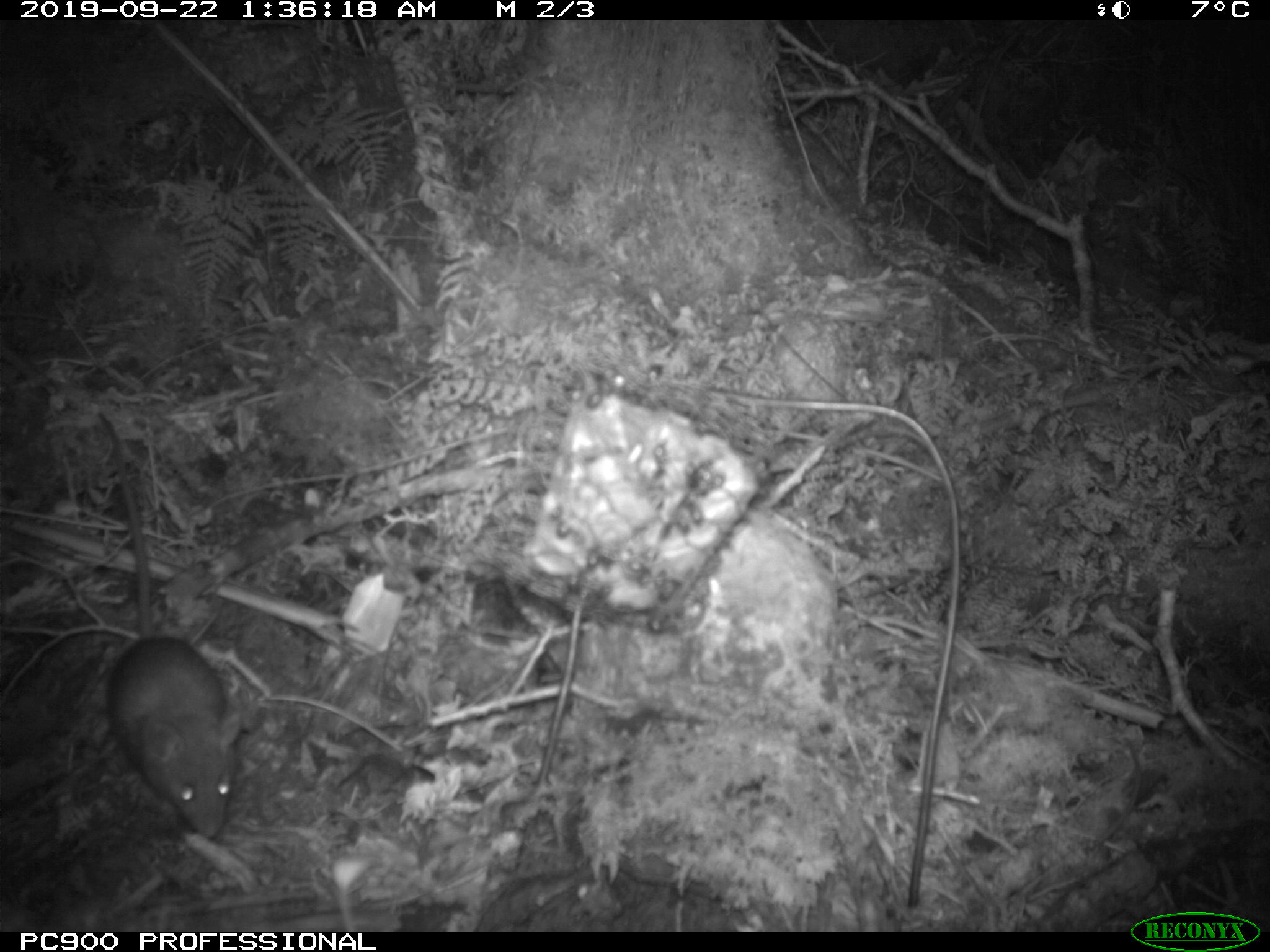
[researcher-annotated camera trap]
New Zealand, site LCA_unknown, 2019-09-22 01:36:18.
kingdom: Animalia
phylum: Chordata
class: Mammalia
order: Rodentia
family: Muridae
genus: Rattus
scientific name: Rattus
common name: rat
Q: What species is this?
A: Rat (Rattus).